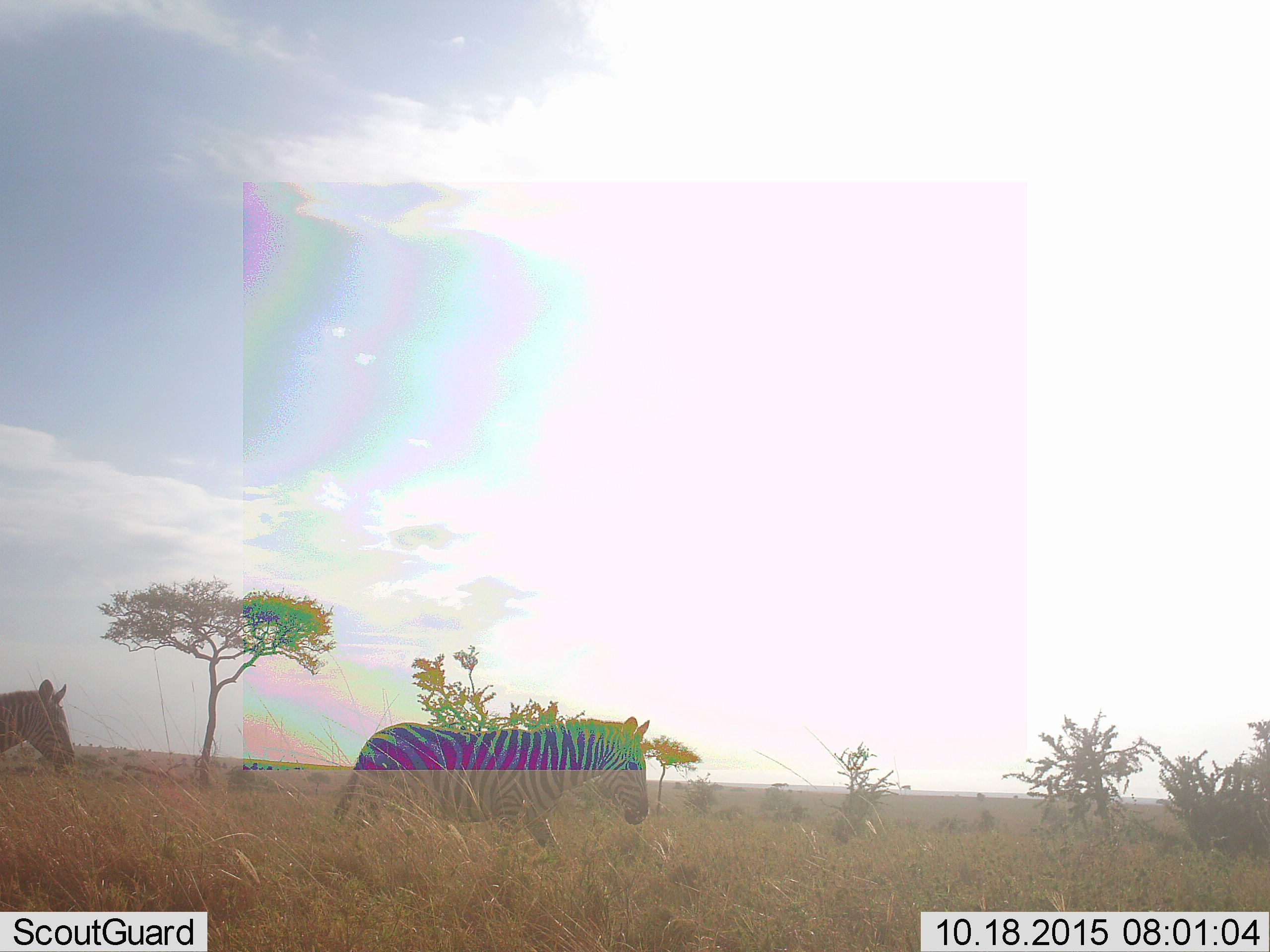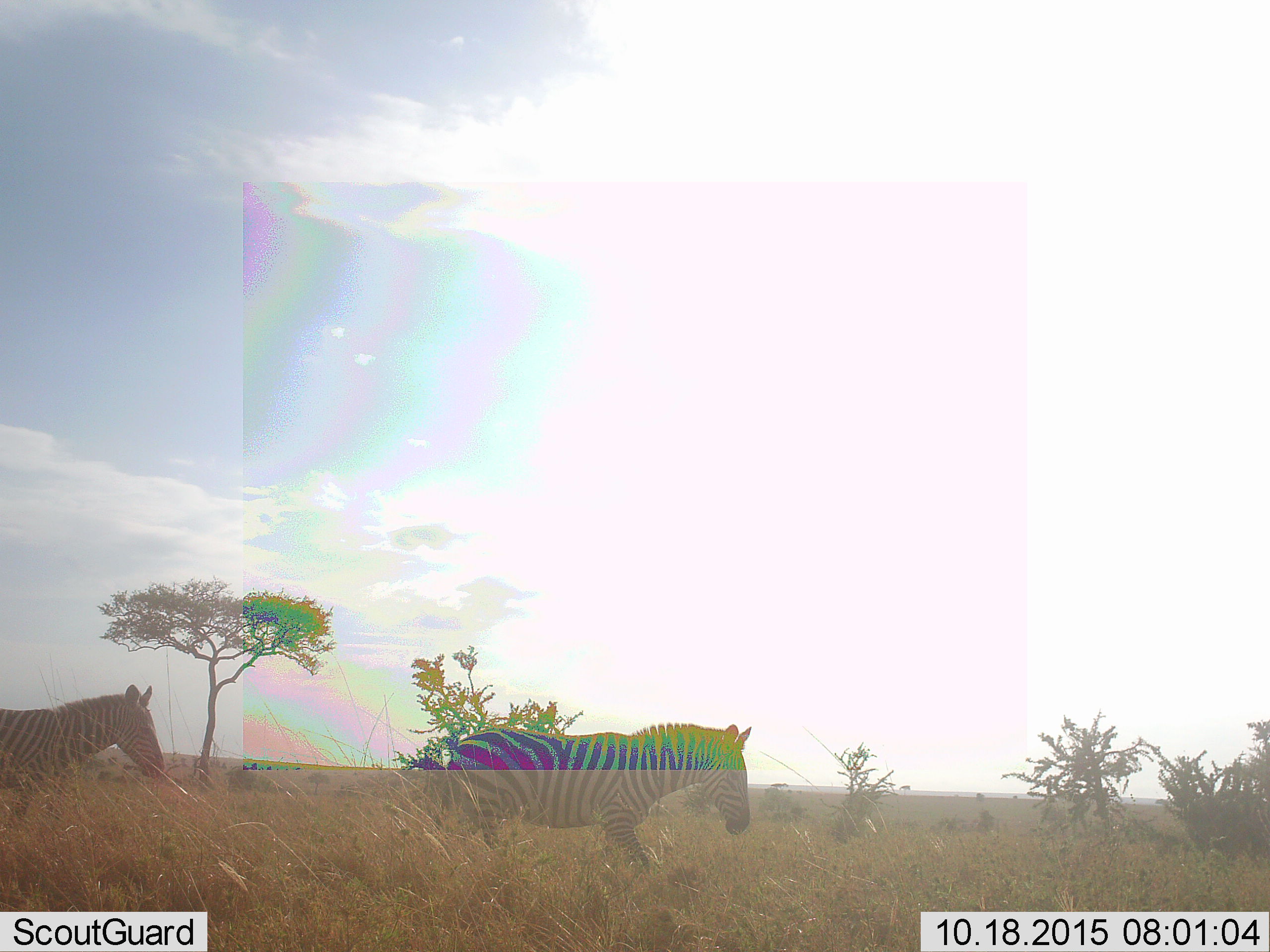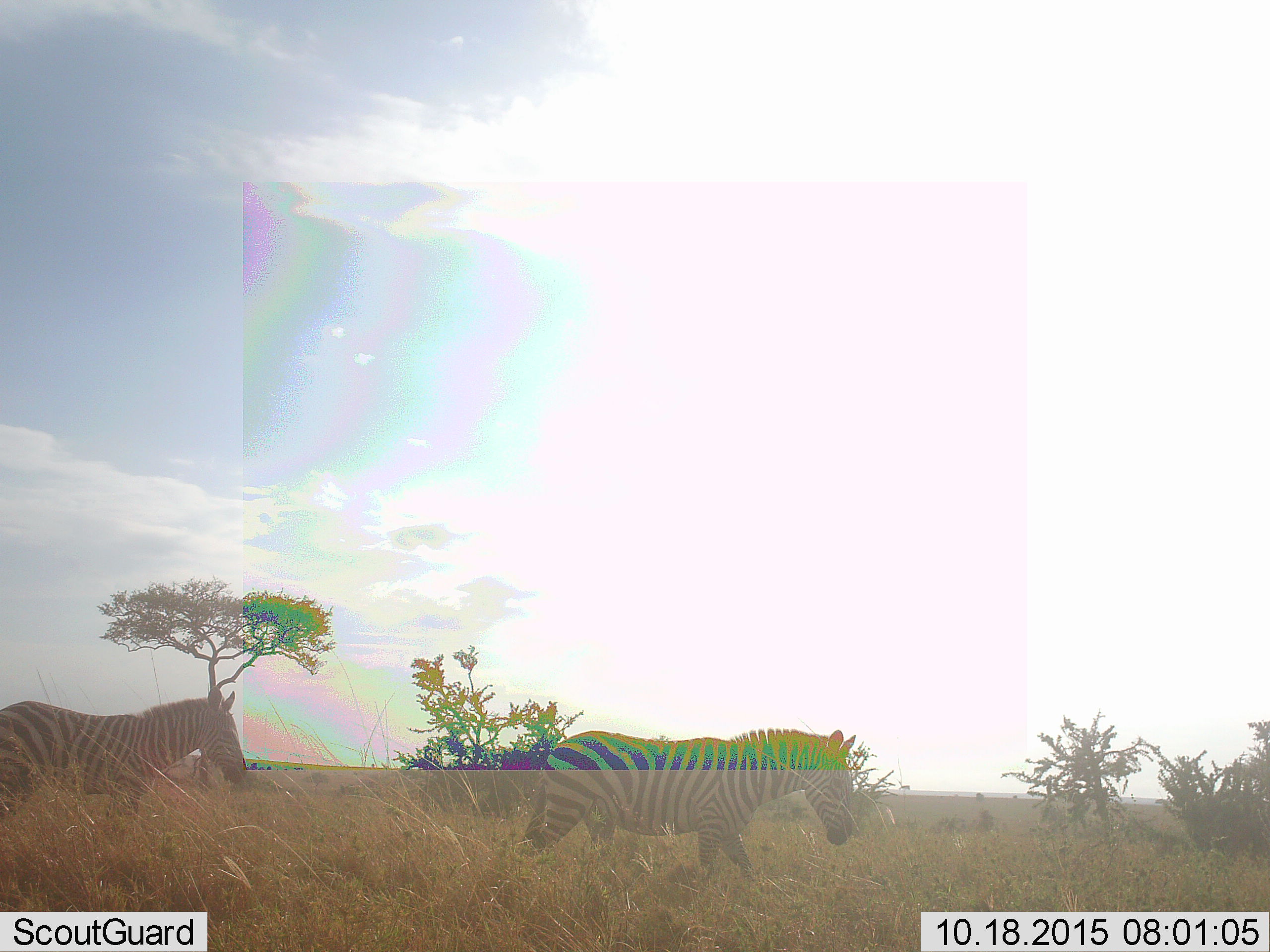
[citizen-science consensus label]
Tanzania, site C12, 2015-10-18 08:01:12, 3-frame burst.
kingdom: Animalia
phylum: Chordata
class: Mammalia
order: Perissodactyla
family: Equidae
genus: Equus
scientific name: Equus quagga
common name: plains zebra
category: zebra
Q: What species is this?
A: Zebra (plains zebra) (Equus quagga).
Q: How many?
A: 2.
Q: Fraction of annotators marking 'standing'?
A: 6%.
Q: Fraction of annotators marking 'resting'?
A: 0%.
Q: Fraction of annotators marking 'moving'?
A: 100%.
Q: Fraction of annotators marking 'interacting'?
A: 0%.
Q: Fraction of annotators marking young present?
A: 6%.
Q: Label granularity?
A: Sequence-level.